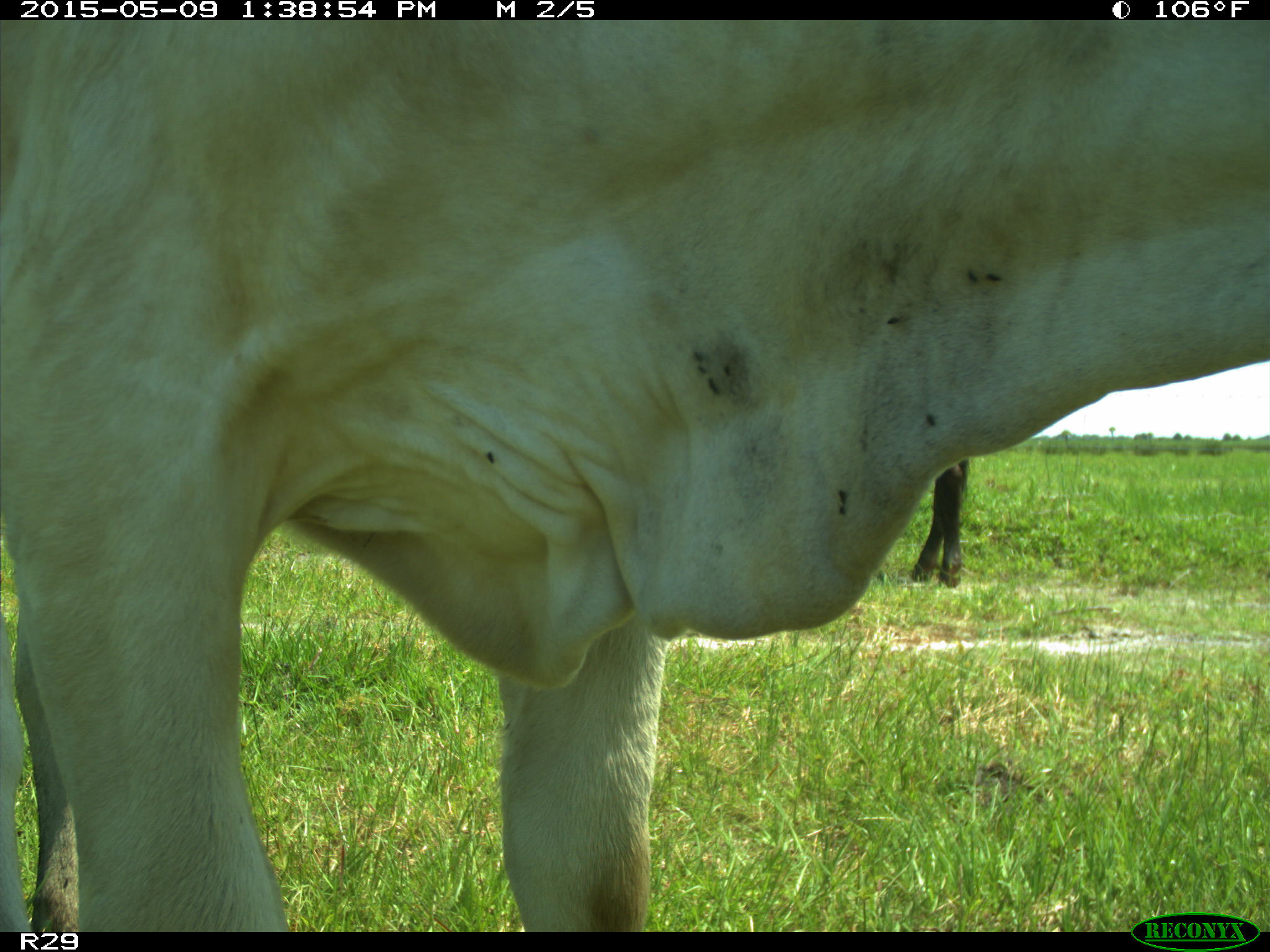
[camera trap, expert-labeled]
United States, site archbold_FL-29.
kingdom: Animalia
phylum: Chordata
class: Mammalia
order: Artiodactyla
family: Bovidae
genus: Bos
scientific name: Bos taurus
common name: domestic cow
Bos taurus (domestic cow).